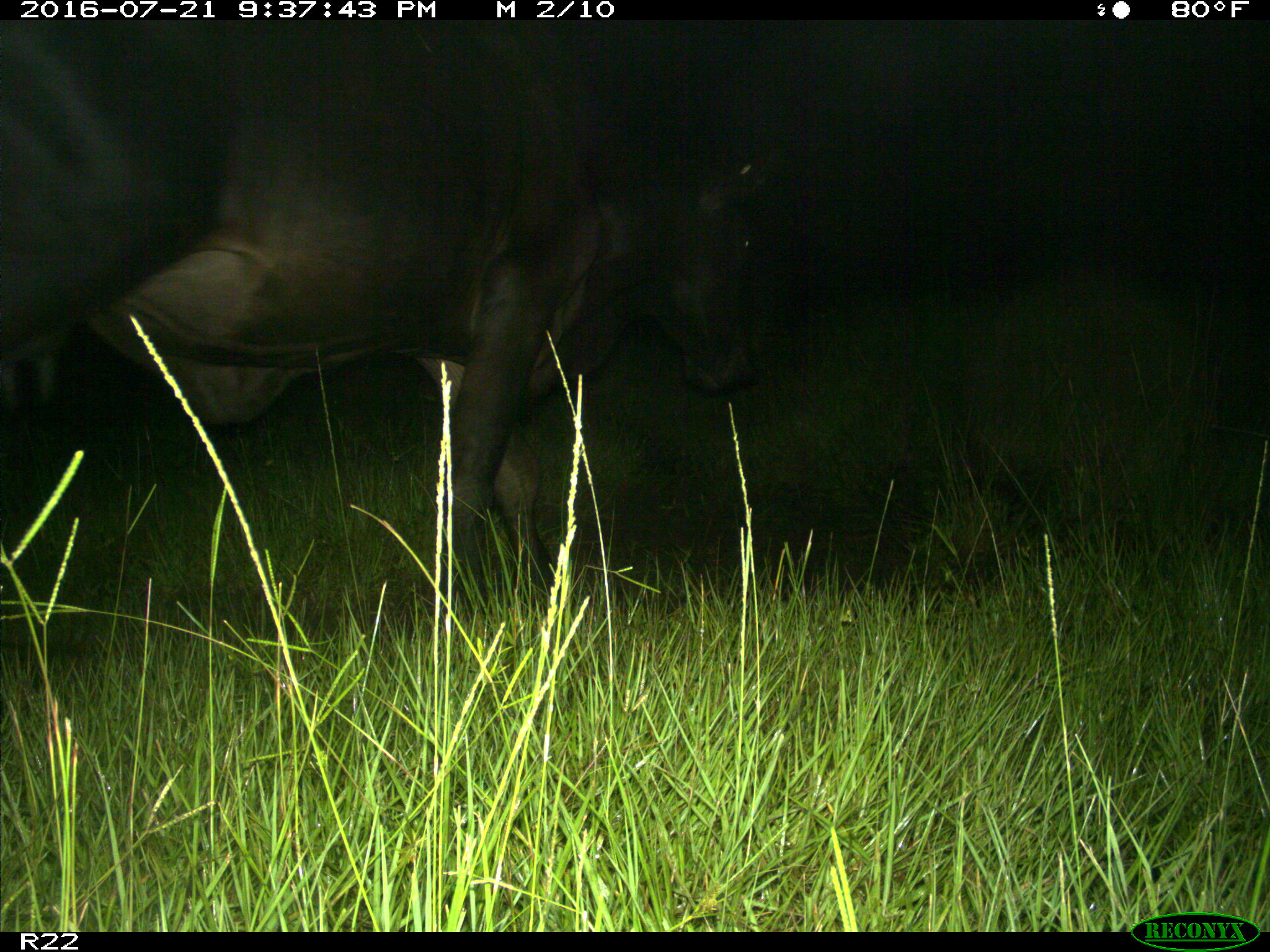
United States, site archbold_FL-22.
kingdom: Animalia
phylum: Chordata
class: Mammalia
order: Artiodactyla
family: Bovidae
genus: Bos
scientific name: Bos taurus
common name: domestic cow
Bos taurus (domestic cow).